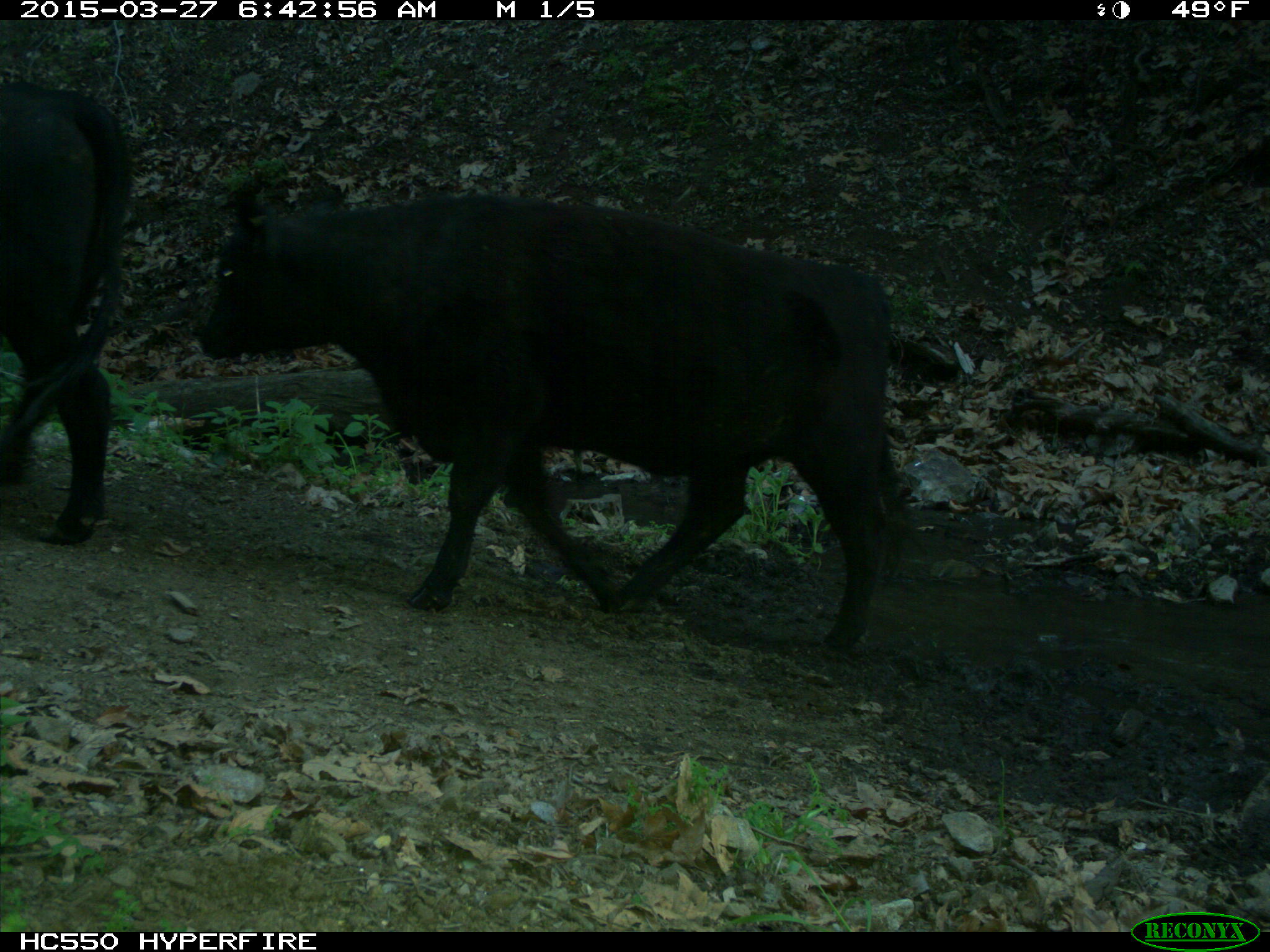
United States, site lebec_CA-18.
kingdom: Animalia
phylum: Chordata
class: Mammalia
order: Artiodactyla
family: Bovidae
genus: Bos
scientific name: Bos taurus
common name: domestic cow